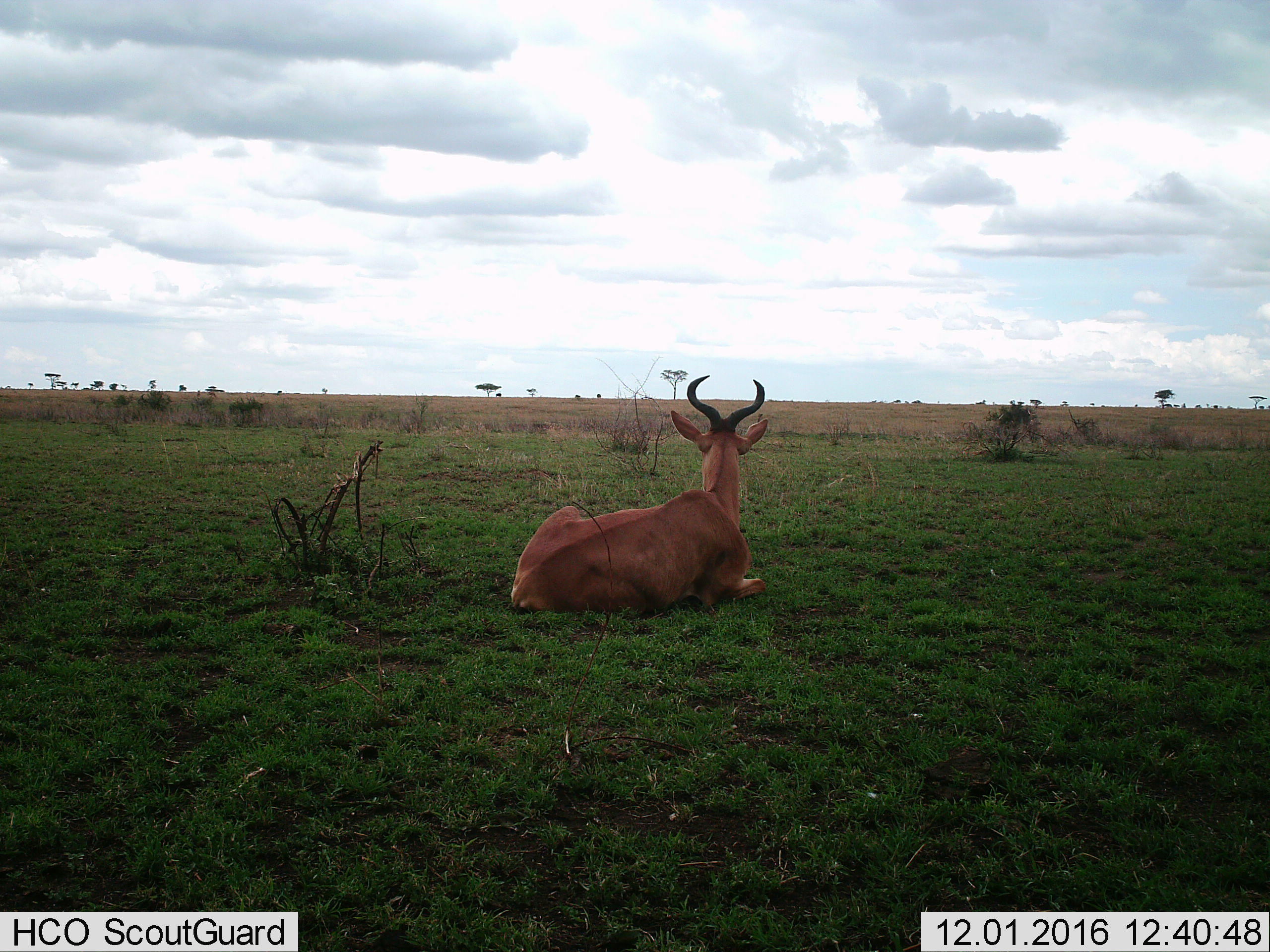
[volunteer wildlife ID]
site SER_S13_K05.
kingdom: Animalia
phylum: Chordata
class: Mammalia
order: Artiodactyla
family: Bovidae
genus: Alcelaphus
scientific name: Alcelaphus buselaphus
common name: hartebeest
Hartebeest (Alcelaphus buselaphus), count 1. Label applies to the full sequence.